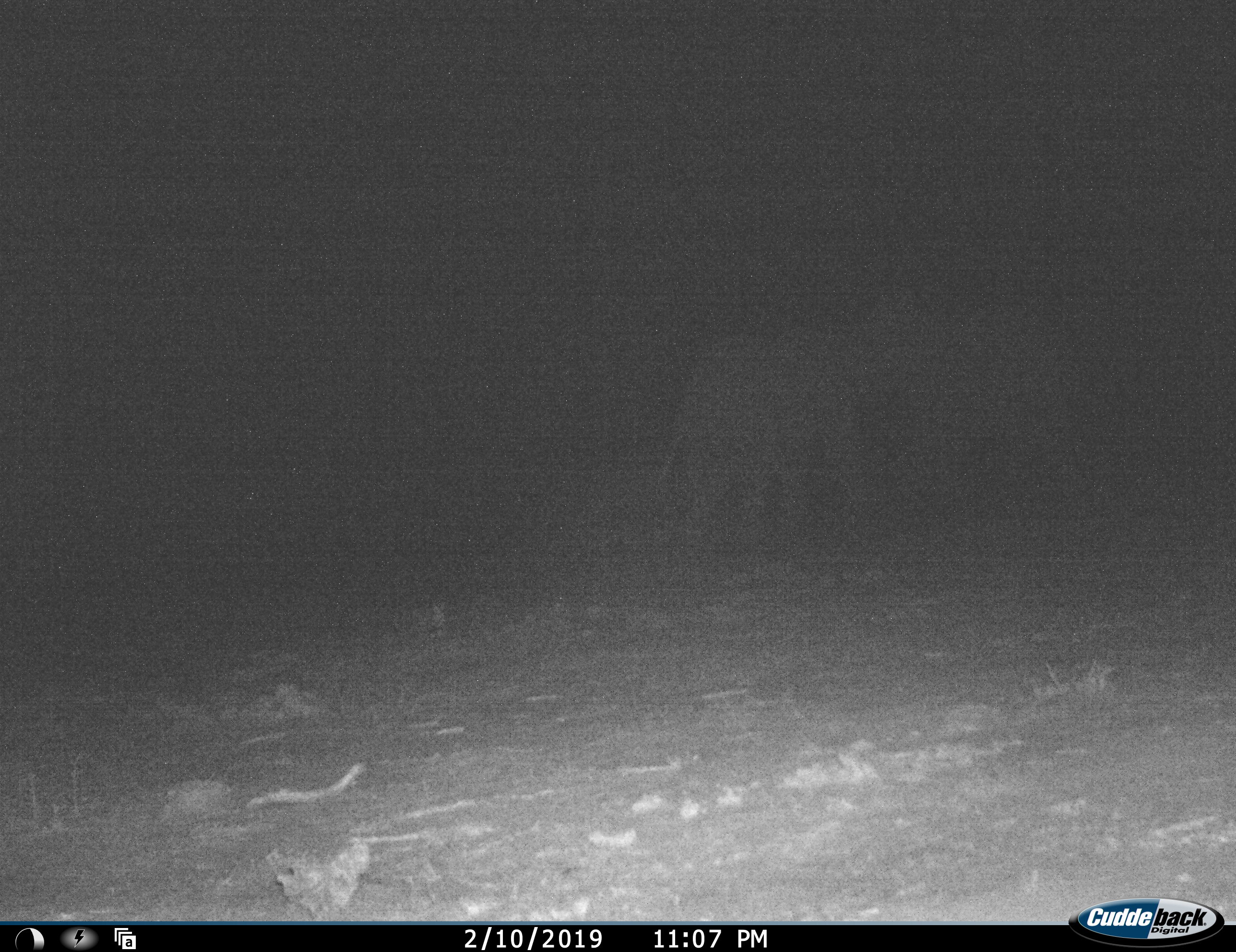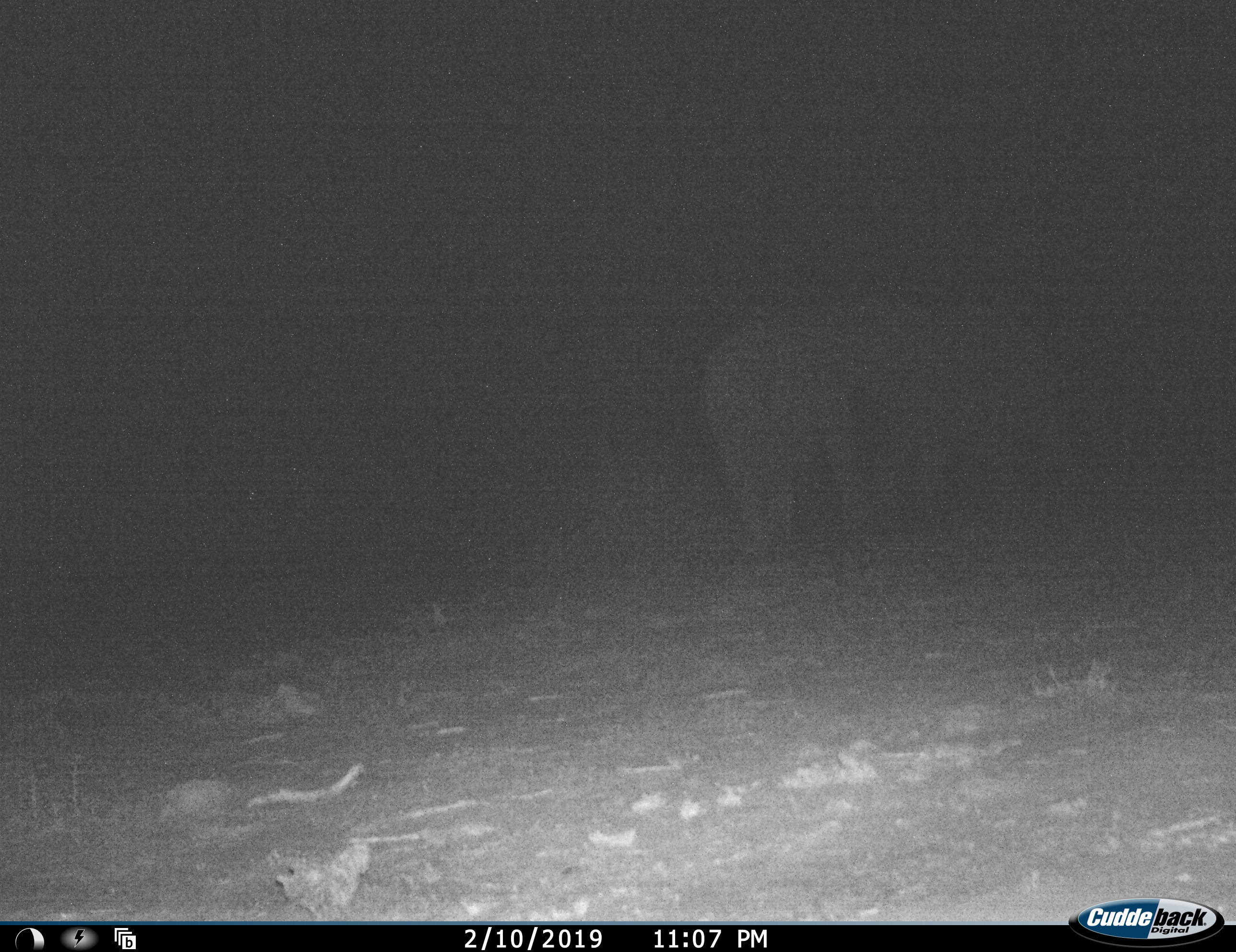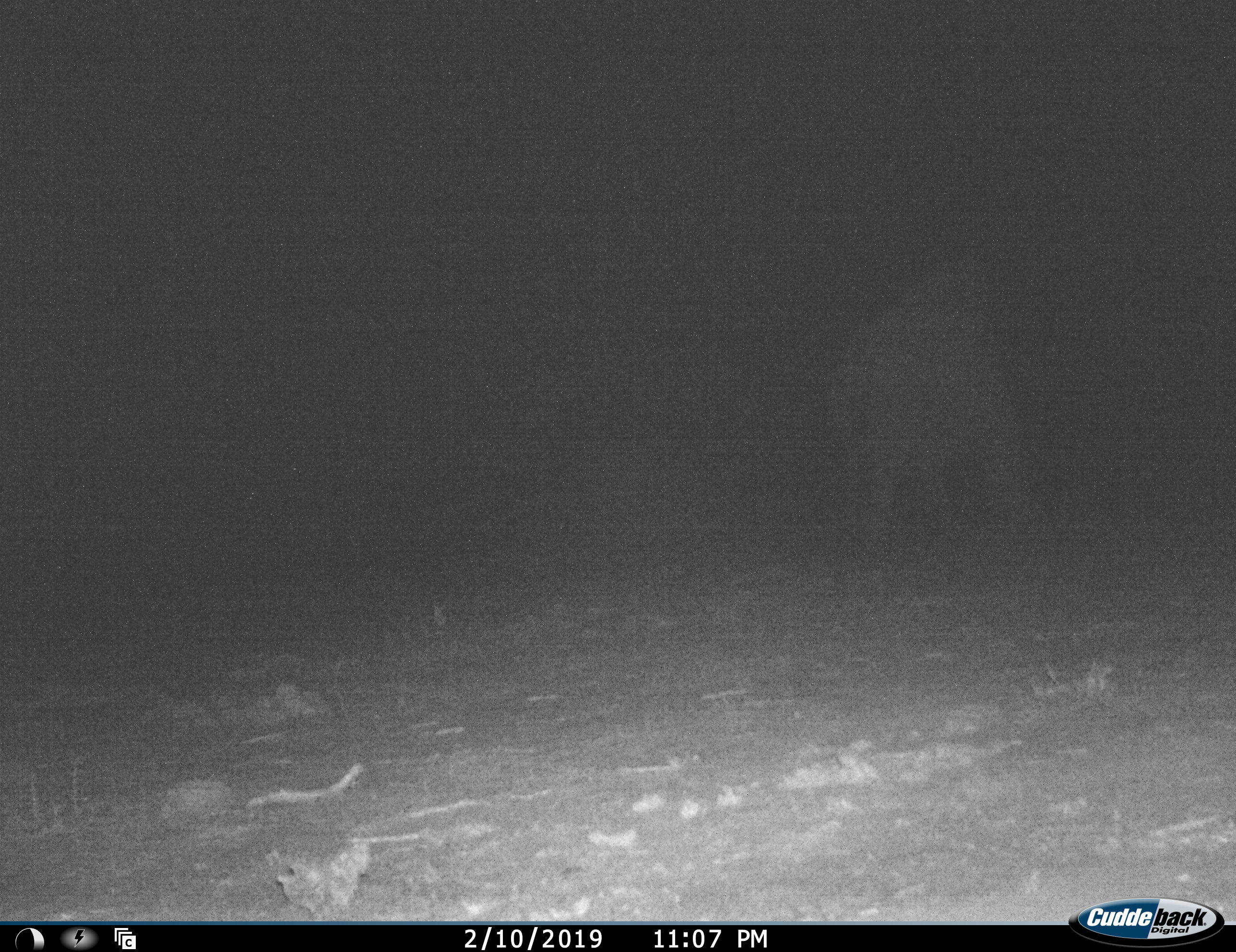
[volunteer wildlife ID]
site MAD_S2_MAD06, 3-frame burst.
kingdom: Animalia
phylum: Chordata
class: Mammalia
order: Proboscidea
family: Elephantidae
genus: Loxodonta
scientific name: Loxodonta africana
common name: african bush elephant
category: elephant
Elephant (african bush elephant) (Loxodonta africana), count 2. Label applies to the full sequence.